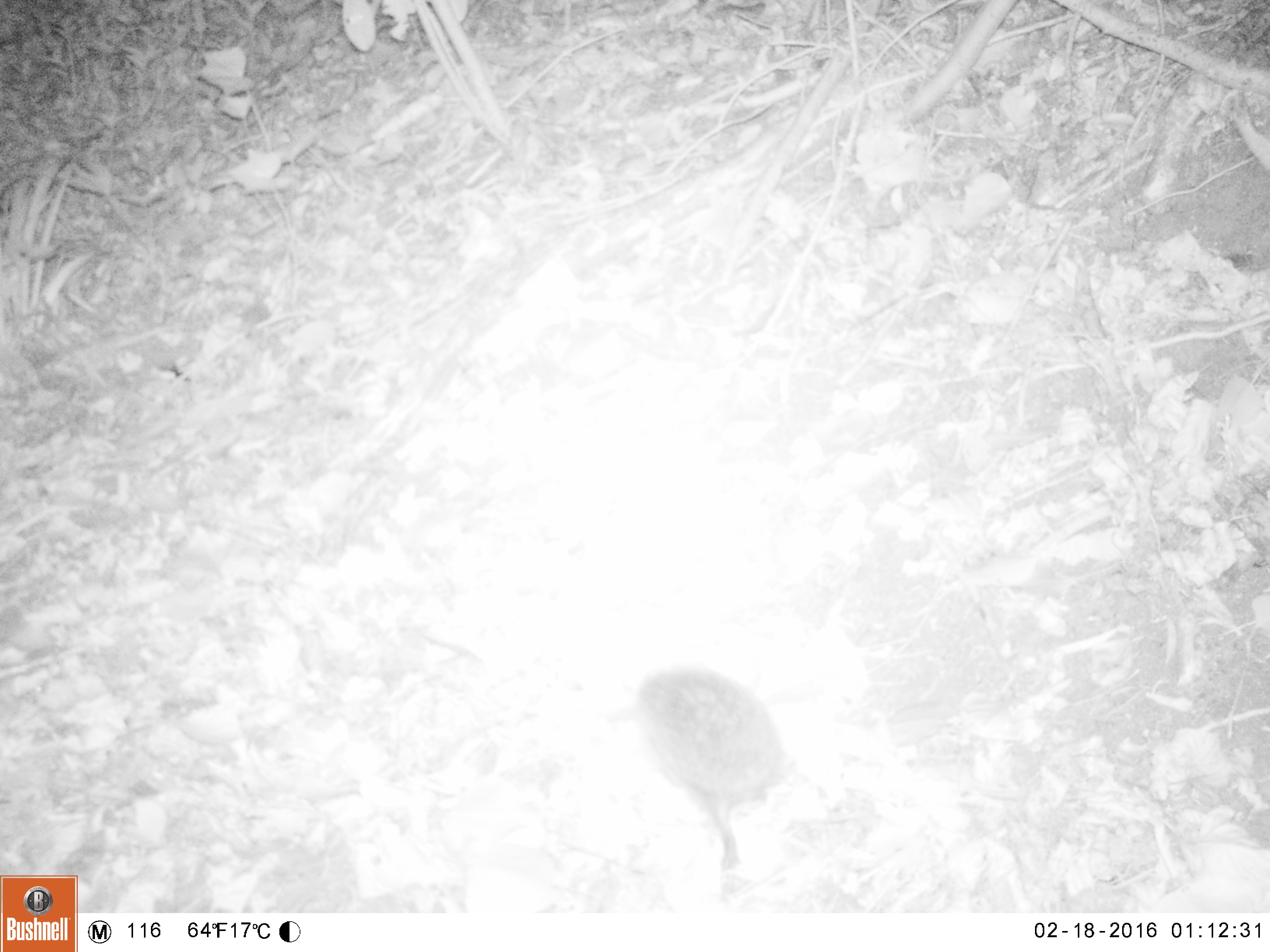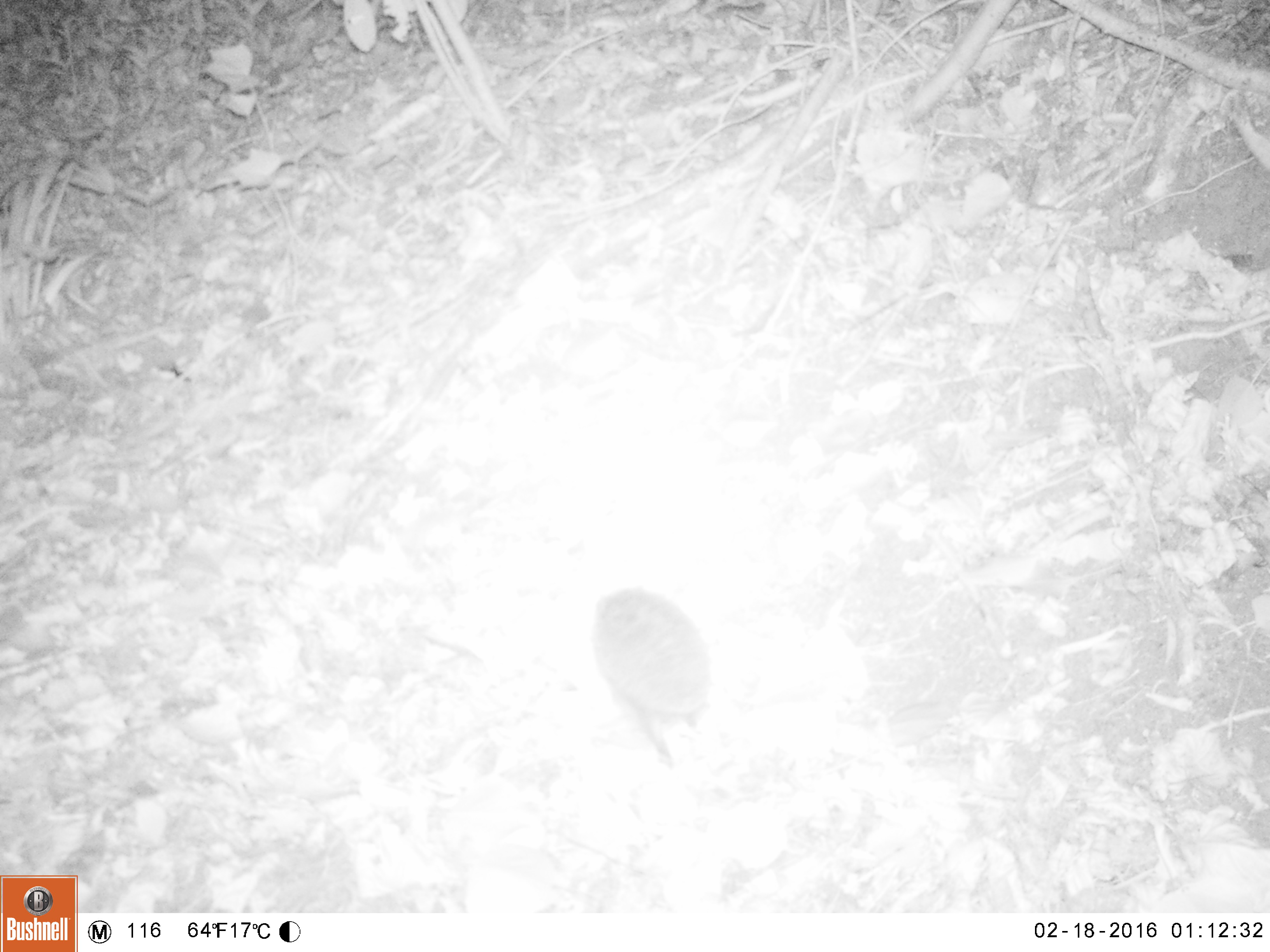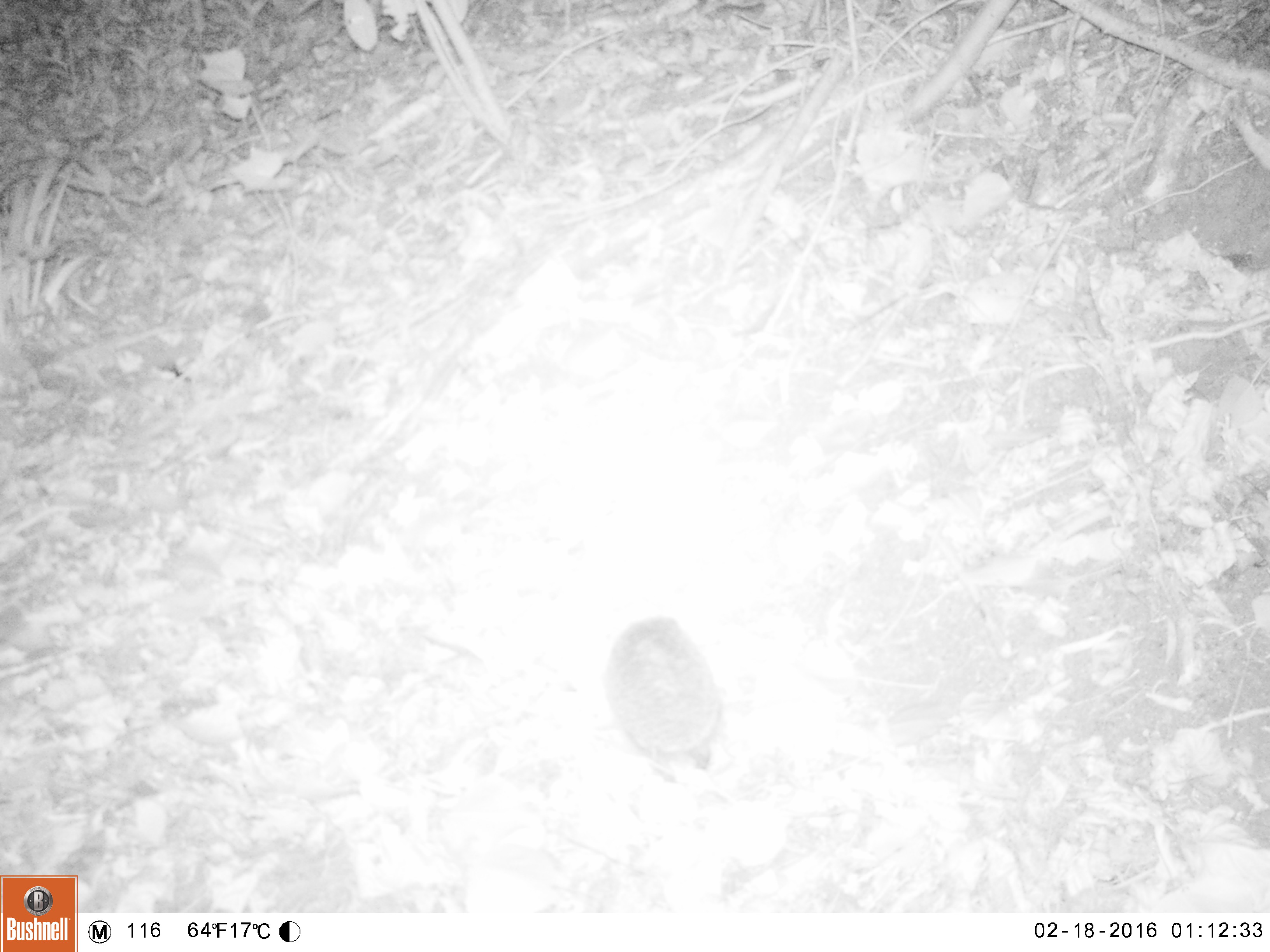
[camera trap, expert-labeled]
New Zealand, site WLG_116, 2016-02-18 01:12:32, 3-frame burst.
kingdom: Animalia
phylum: Chordata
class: Mammalia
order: Eulipotyphla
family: Erinaceidae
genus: Erinaceus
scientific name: Erinaceus europaeus europaeus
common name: european hedgehog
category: hedgehog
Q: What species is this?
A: Hedgehog (european hedgehog) (Erinaceus europaeus europaeus).